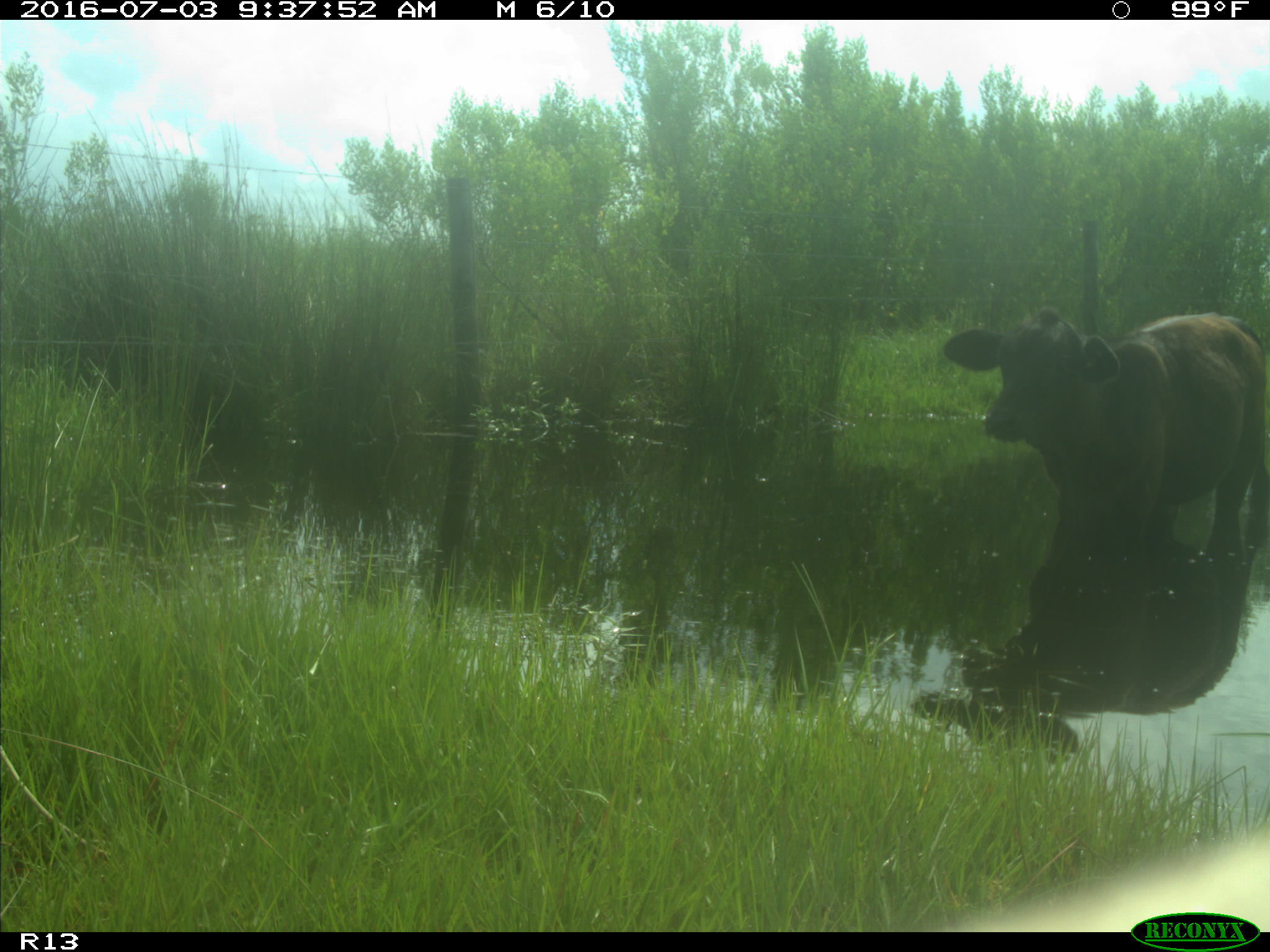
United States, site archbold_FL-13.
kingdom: Animalia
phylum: Chordata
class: Mammalia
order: Artiodactyla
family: Bovidae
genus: Bos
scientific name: Bos taurus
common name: domestic cow